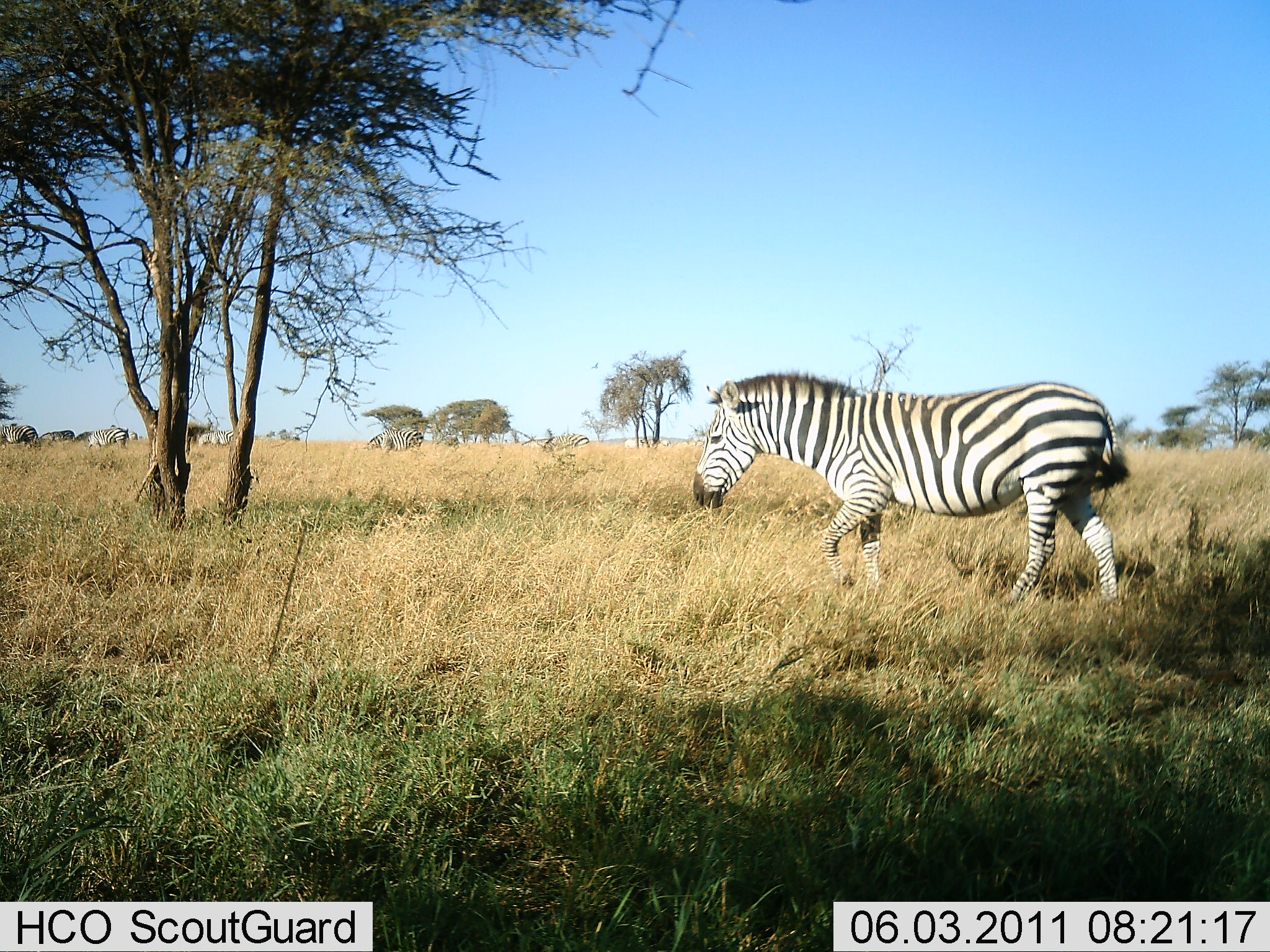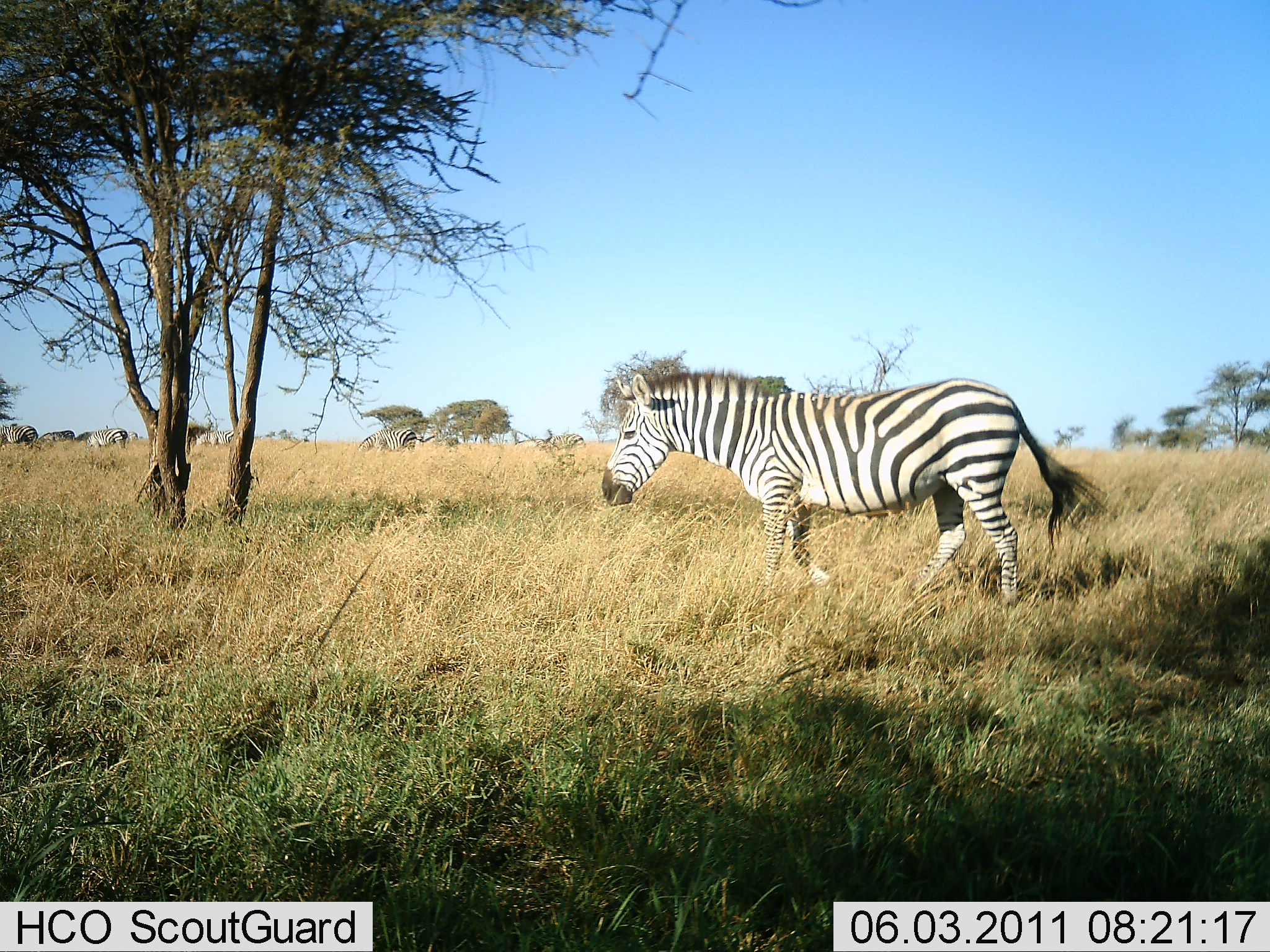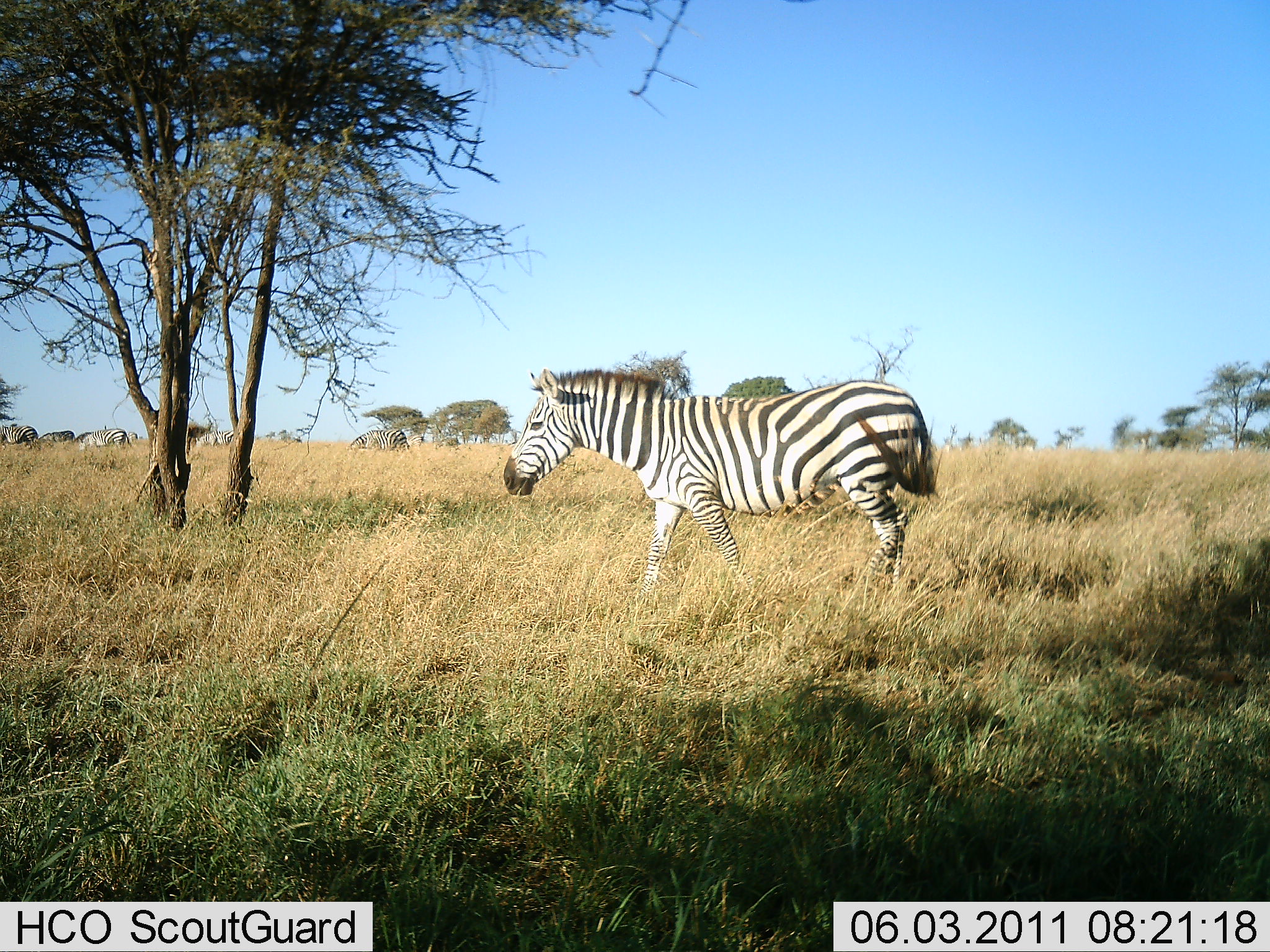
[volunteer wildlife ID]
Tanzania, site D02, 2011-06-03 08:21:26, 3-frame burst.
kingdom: Animalia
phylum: Chordata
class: Mammalia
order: Perissodactyla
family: Equidae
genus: Equus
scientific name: Equus quagga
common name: plains zebra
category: zebra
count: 1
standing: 24%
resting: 0%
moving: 86%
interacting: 0%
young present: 0%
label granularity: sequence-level